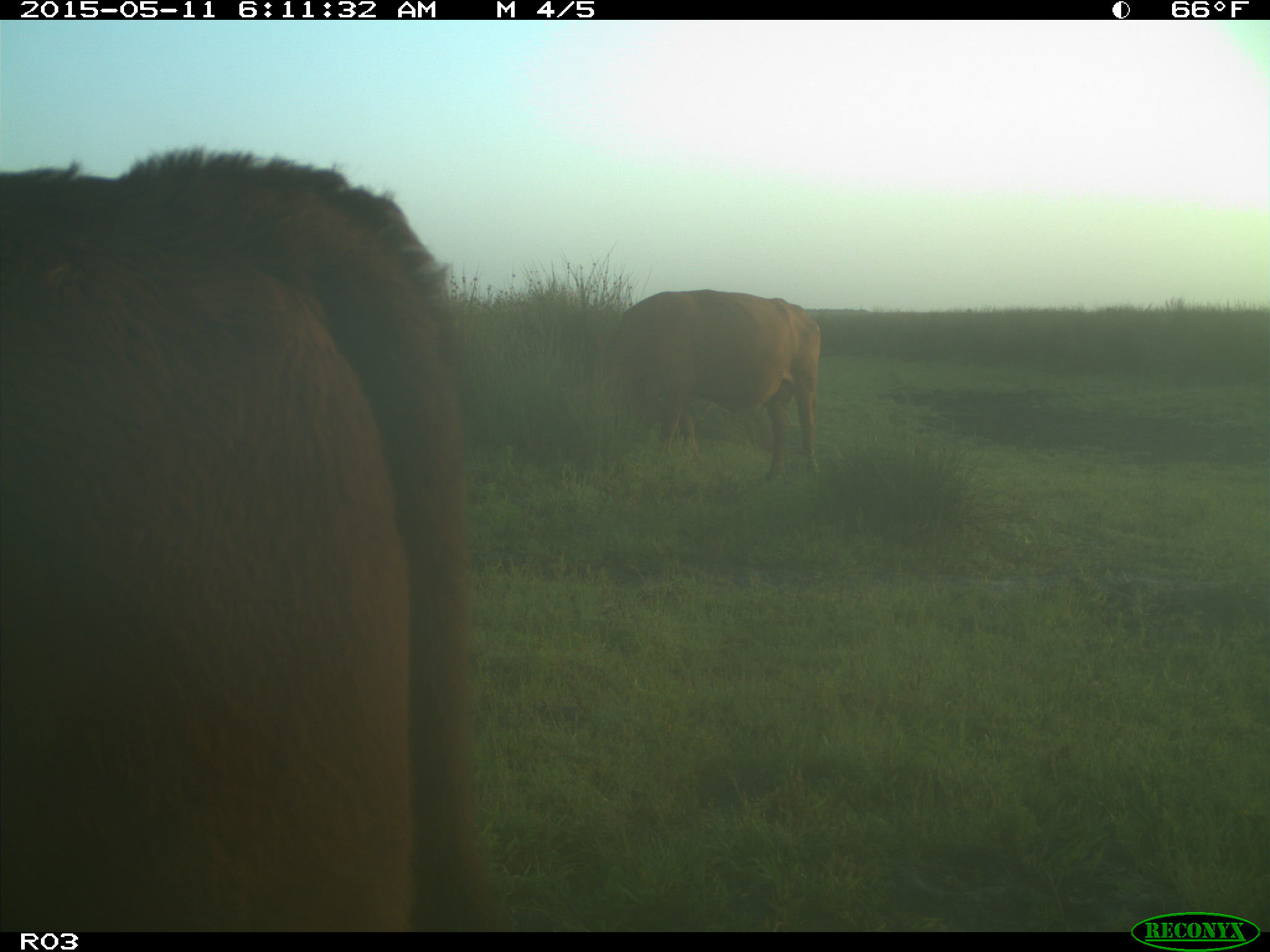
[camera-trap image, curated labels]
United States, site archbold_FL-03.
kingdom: Animalia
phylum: Chordata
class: Mammalia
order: Artiodactyla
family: Bovidae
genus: Bos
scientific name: Bos taurus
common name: domestic cow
Bos taurus (domestic cow).